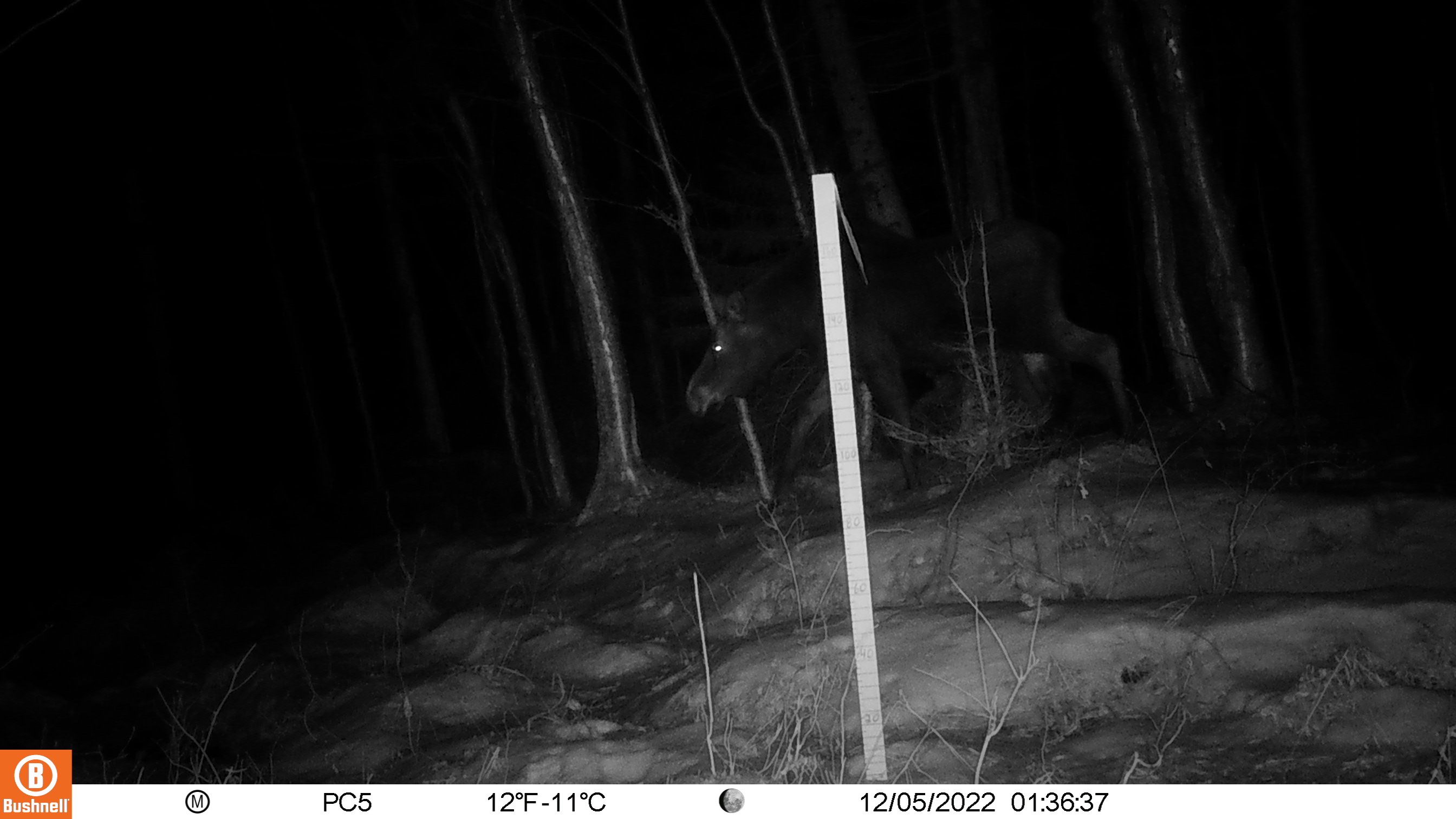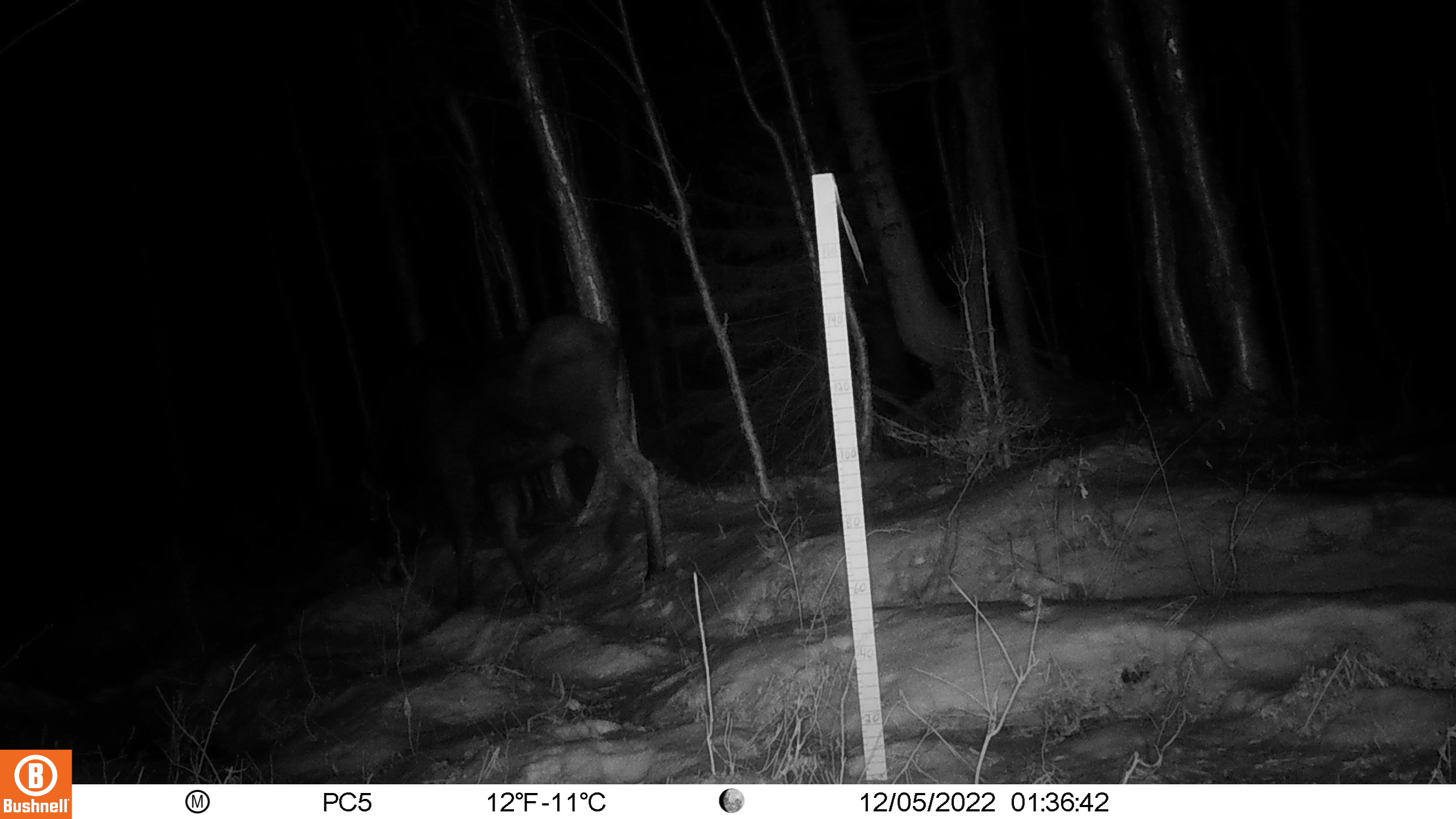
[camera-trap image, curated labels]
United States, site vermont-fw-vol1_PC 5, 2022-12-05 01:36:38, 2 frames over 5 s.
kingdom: Animalia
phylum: Chordata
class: Mammalia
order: Artiodactyla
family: Cervidae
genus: Alces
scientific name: Alces alces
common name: moose